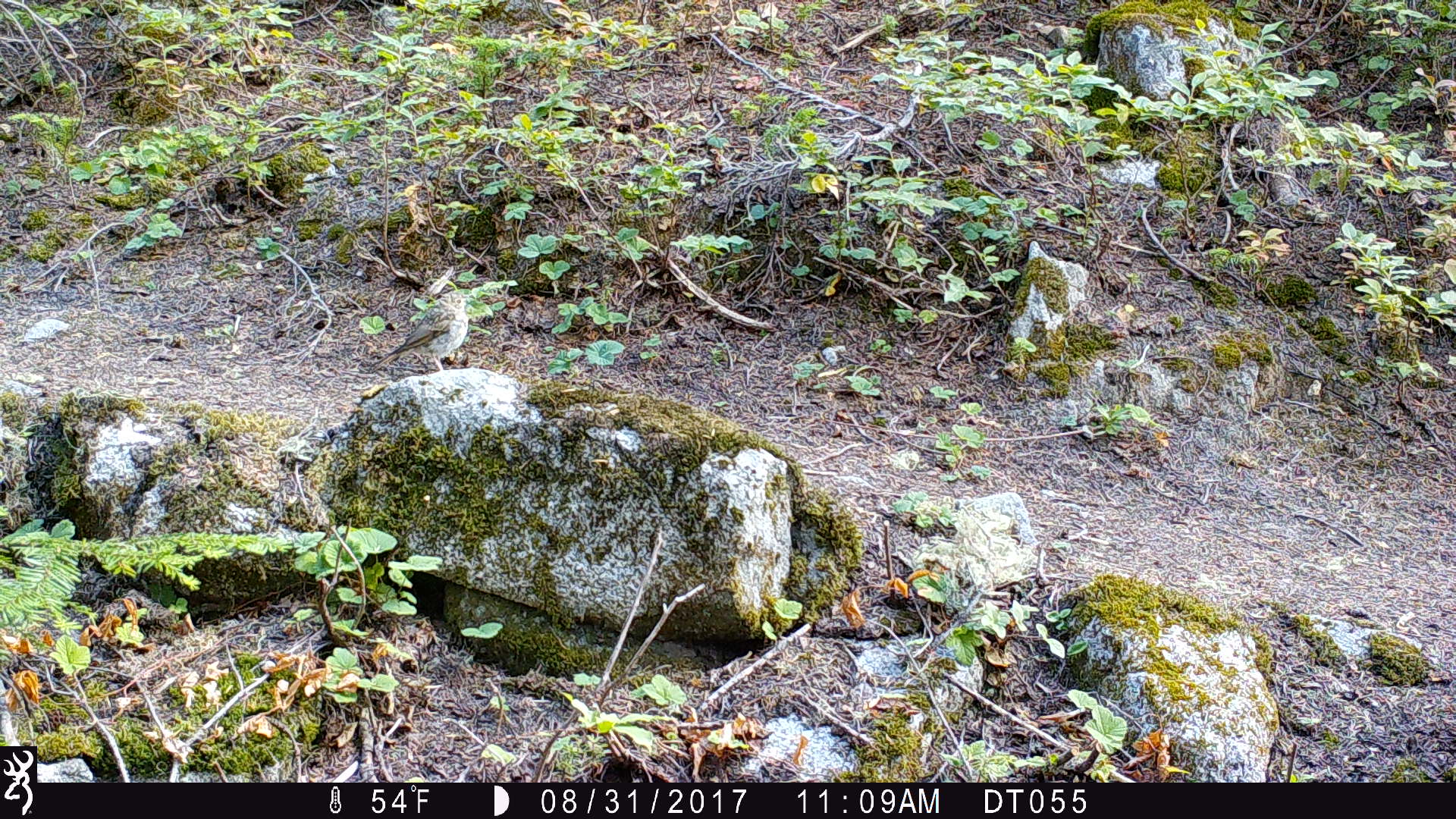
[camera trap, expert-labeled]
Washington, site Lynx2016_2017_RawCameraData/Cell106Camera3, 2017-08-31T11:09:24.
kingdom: Animalia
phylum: Chordata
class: Aves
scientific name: Aves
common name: birds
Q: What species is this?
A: Aves (birds).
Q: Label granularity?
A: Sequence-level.